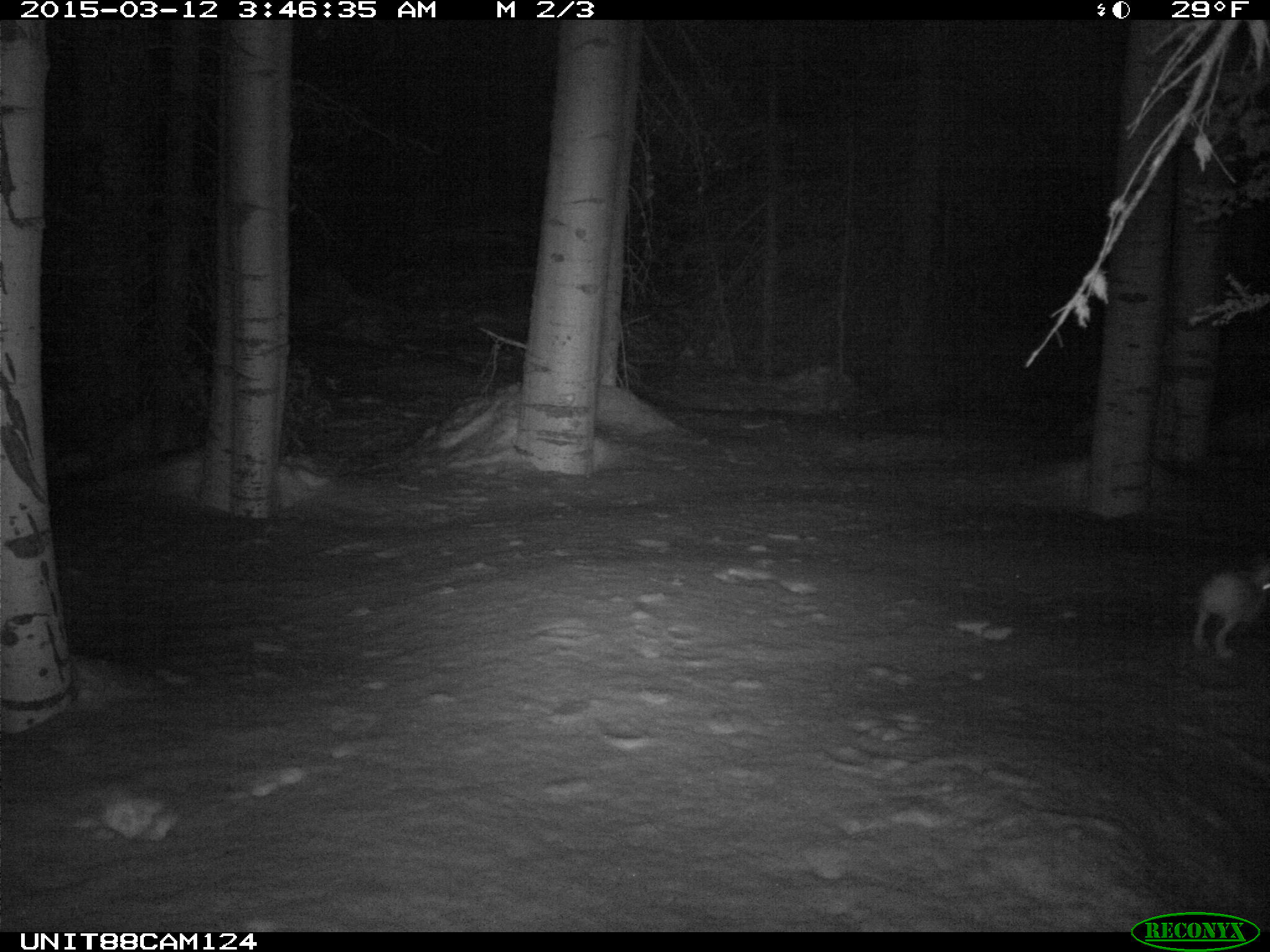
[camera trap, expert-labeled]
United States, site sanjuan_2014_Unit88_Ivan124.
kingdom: Animalia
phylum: Chordata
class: Mammalia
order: Lagomorpha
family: Leporidae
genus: Lepus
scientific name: Lepus americanus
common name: snowshoe hare